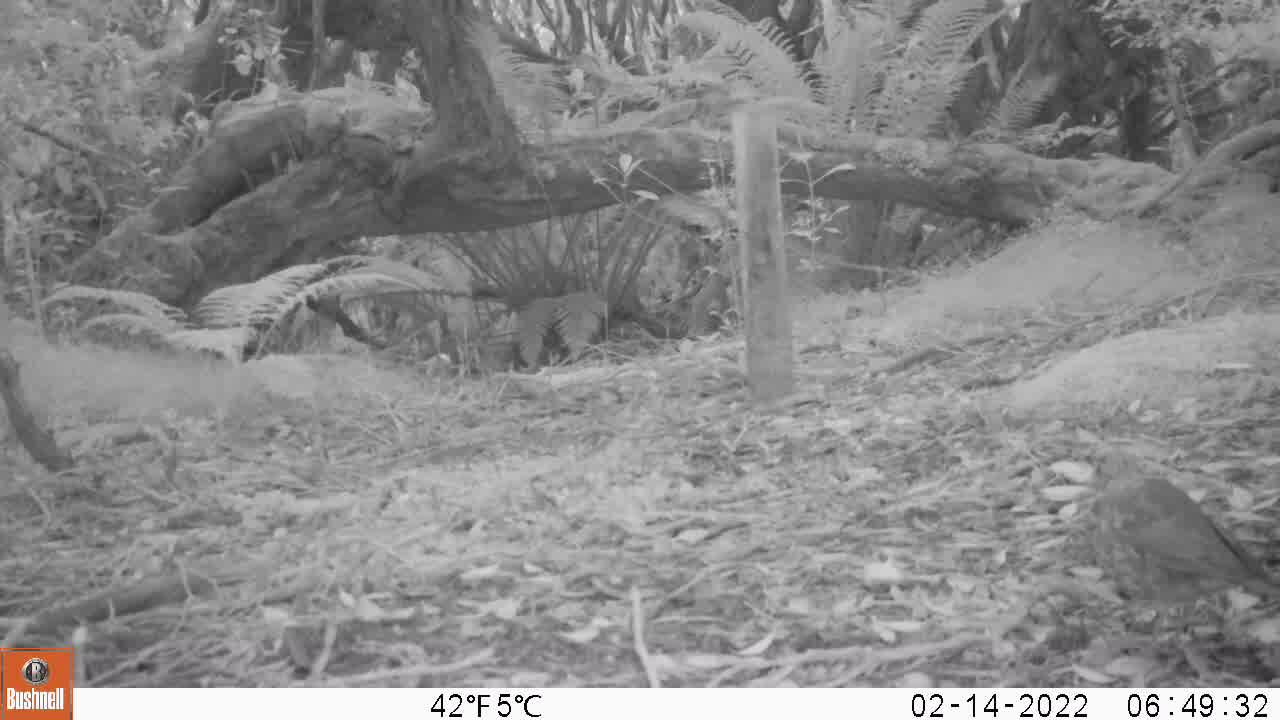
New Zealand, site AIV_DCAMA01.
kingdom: Animalia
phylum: Chordata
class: Aves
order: Passeriformes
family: Turdidae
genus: Turdus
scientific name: Turdus philomelos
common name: song thrush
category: thrush